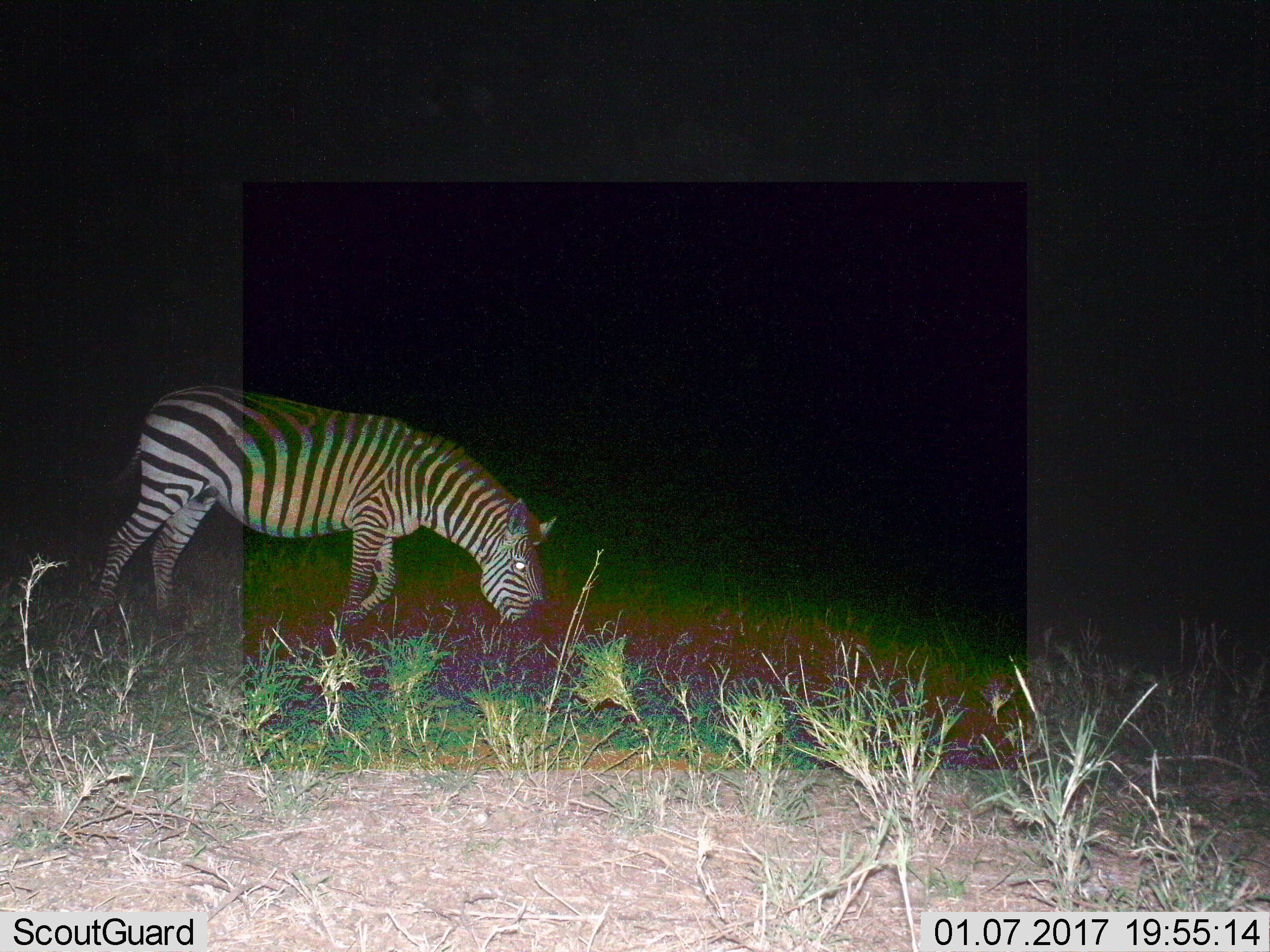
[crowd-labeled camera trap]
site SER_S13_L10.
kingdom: Animalia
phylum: Chordata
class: Mammalia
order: Perissodactyla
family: Equidae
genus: Equus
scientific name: Equus quagga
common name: plains zebra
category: zebraplains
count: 1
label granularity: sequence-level